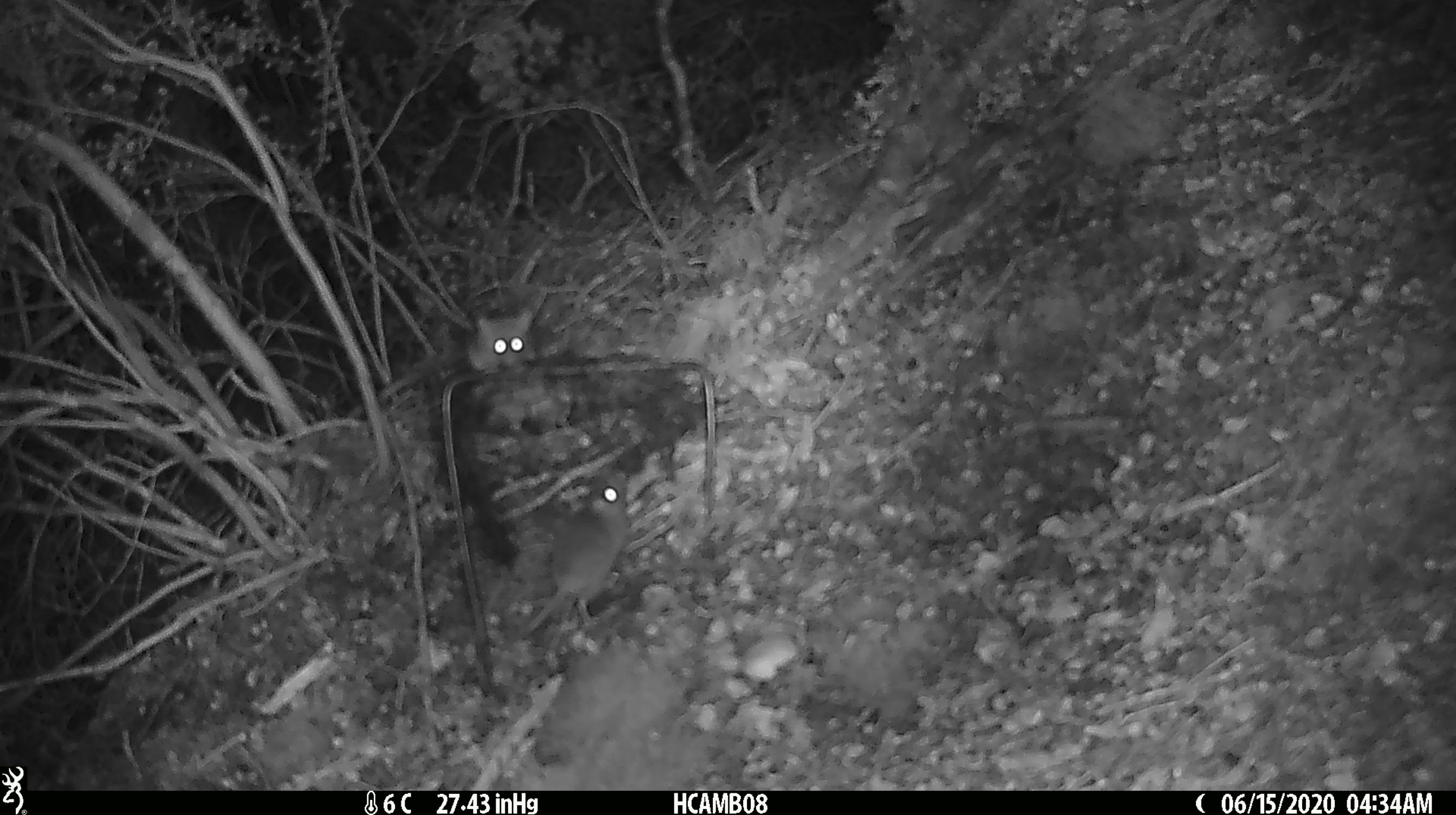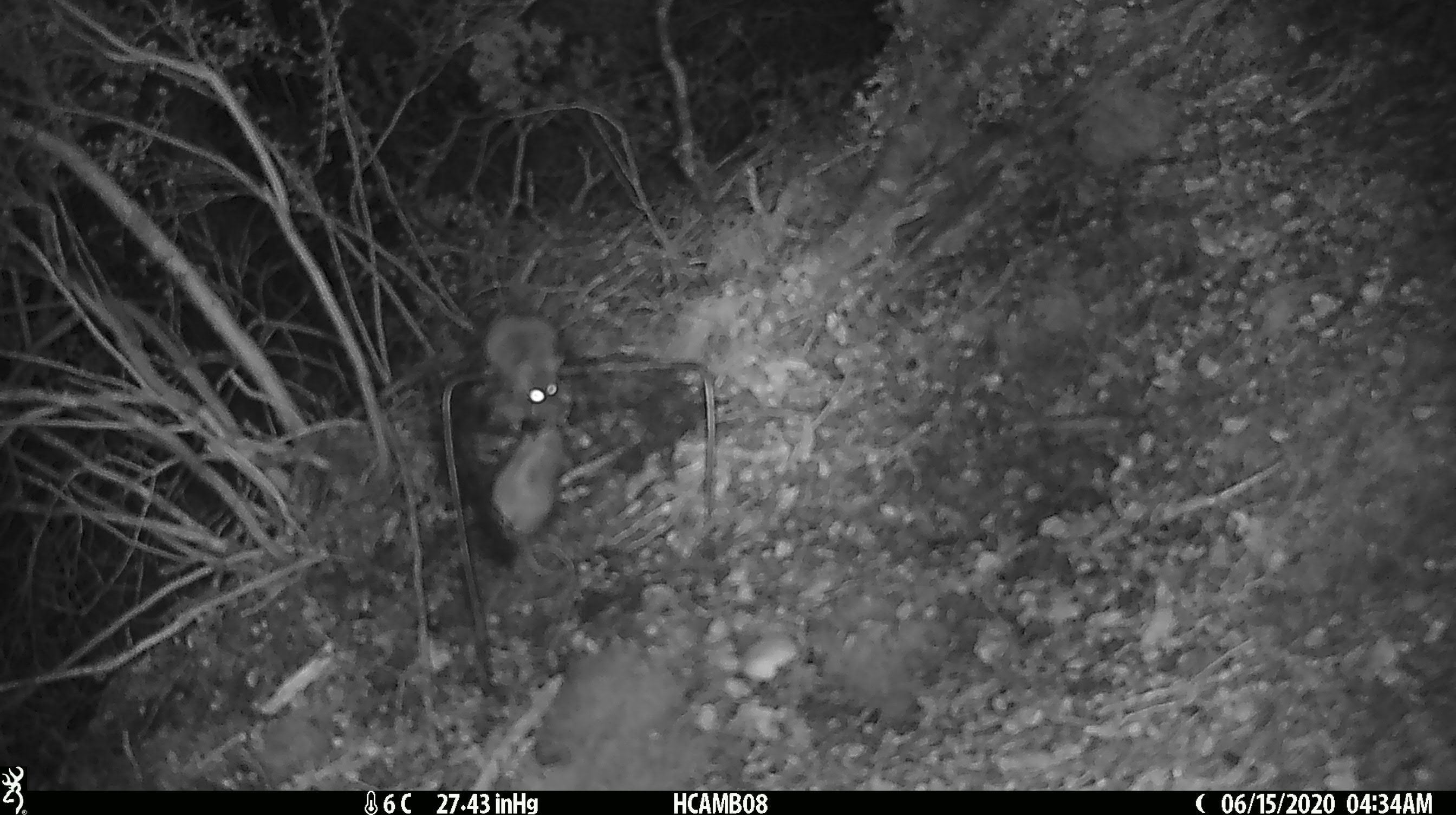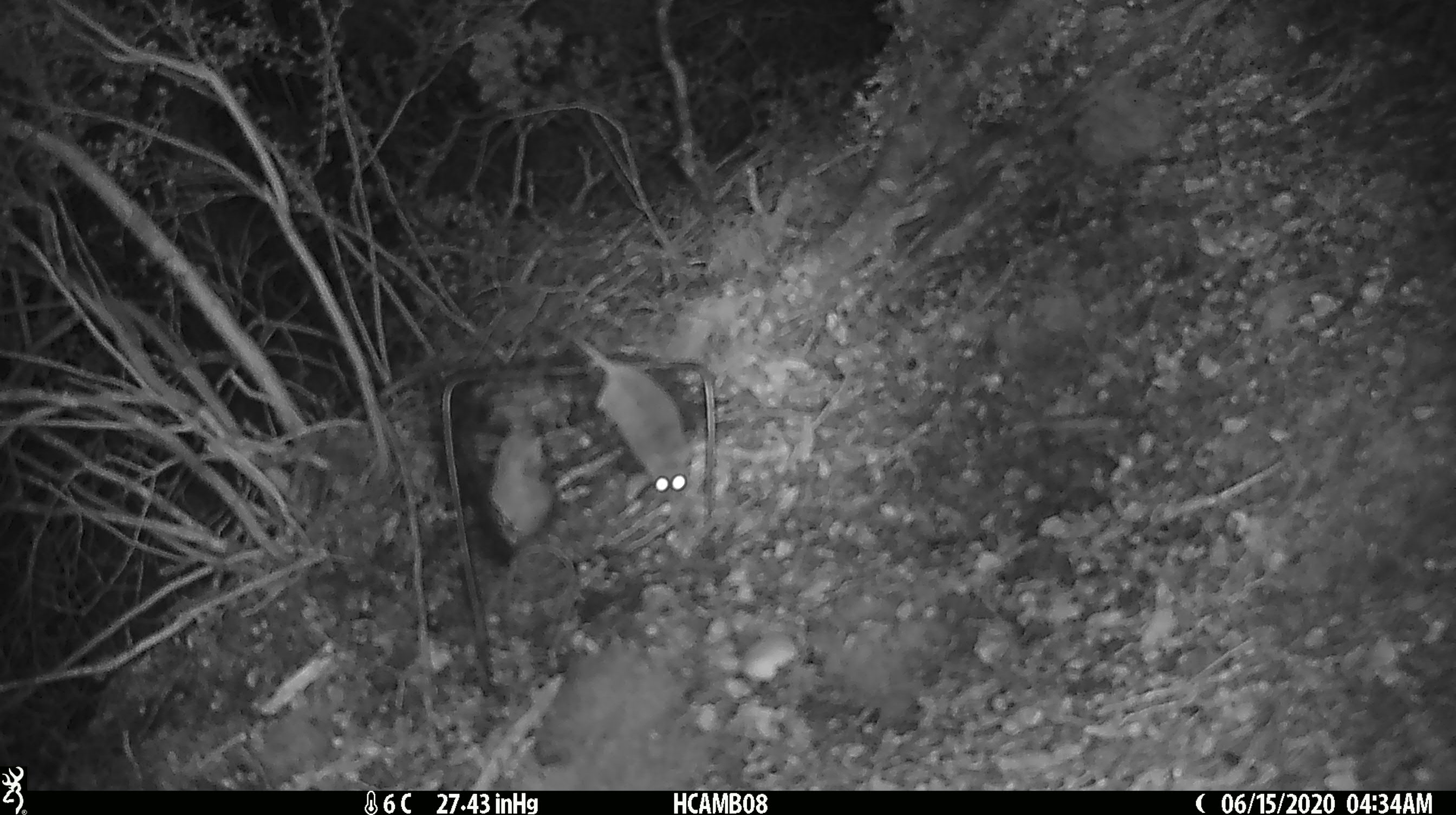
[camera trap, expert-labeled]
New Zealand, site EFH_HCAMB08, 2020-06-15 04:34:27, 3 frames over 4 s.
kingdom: Animalia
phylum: Chordata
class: Mammalia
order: Rodentia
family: Muridae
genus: Mus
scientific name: Mus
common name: mouse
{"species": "mouse (Mus)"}